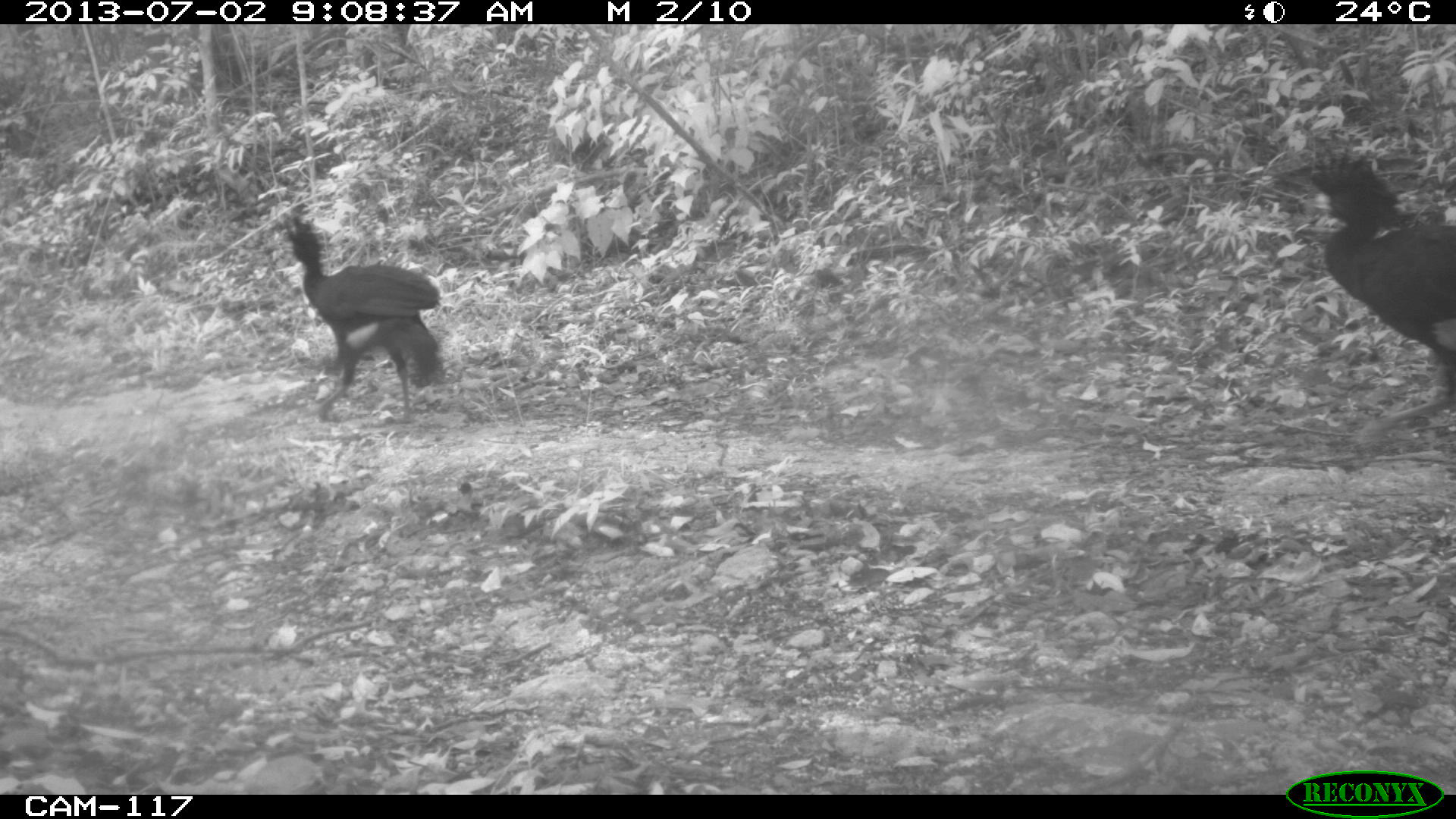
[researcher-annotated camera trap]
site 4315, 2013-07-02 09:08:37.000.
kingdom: Animalia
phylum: Chordata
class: Aves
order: Galliformes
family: Cracidae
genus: Crax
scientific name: Crax rubra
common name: great curassow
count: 3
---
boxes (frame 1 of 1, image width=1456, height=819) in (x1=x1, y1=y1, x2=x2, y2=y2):
crax rubra: (x1=1309, y1=159, x2=1456, y2=436); (x1=283, y1=215, x2=441, y2=427)